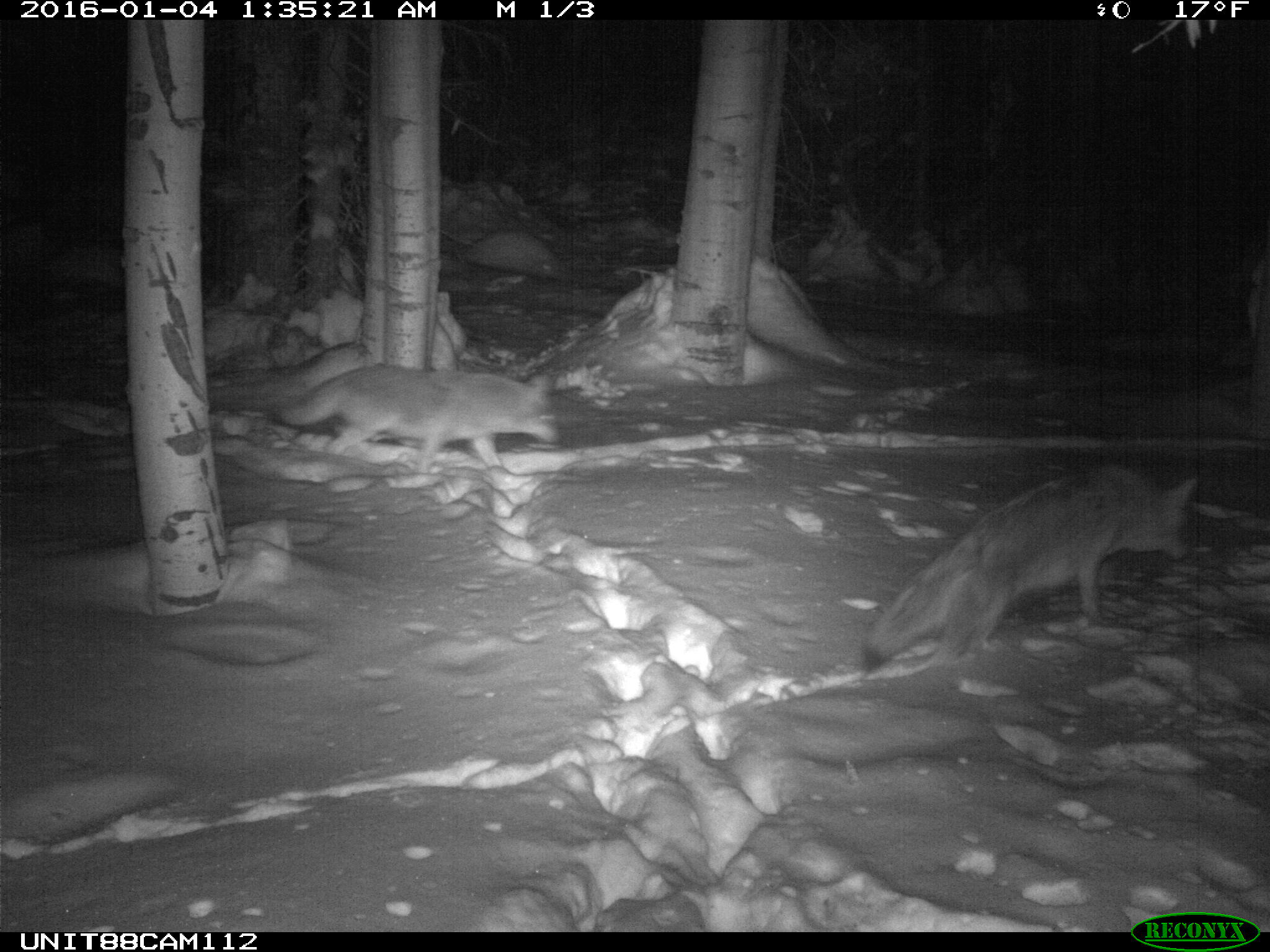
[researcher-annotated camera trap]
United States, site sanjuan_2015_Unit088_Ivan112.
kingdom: Animalia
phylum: Chordata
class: Mammalia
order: Carnivora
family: Canidae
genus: Canis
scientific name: Canis latrans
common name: coyote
Canis latrans (coyote).